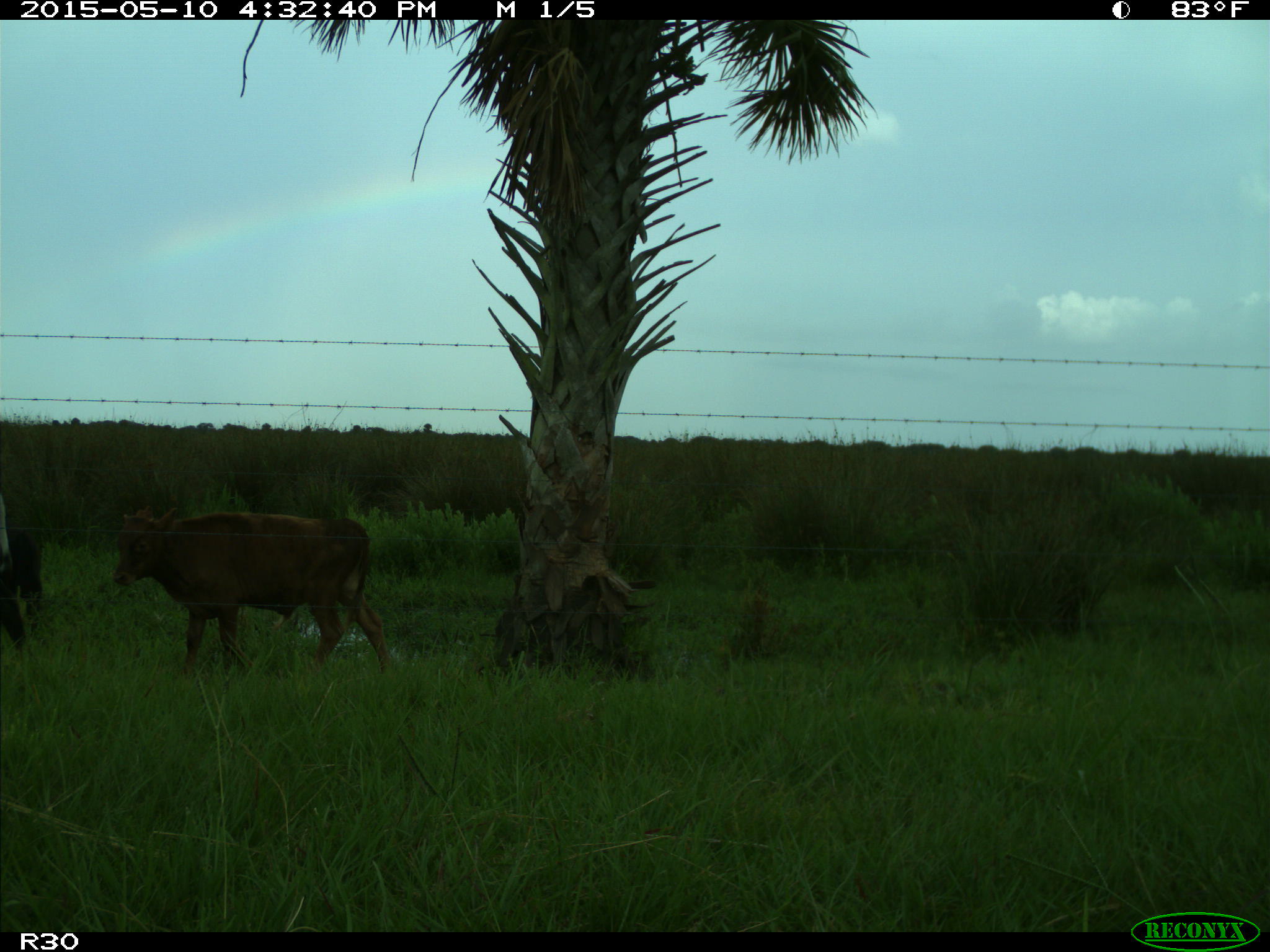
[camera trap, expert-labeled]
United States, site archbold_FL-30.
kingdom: Animalia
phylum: Chordata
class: Mammalia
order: Artiodactyla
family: Bovidae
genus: Bos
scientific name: Bos taurus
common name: domestic cow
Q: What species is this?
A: Bos taurus (domestic cow).